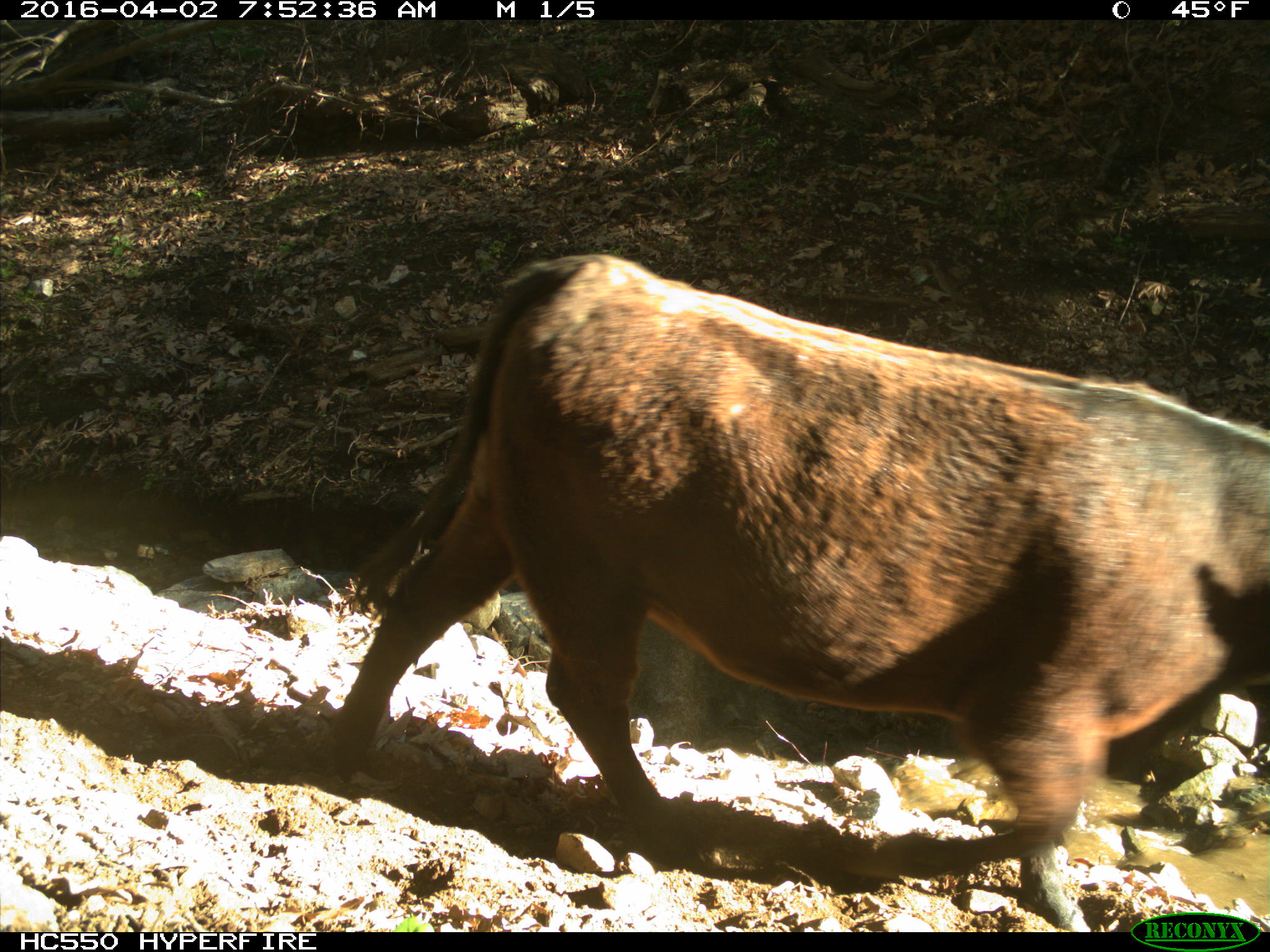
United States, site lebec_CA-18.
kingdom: Animalia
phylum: Chordata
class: Mammalia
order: Artiodactyla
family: Bovidae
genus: Bos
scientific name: Bos taurus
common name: domestic cow